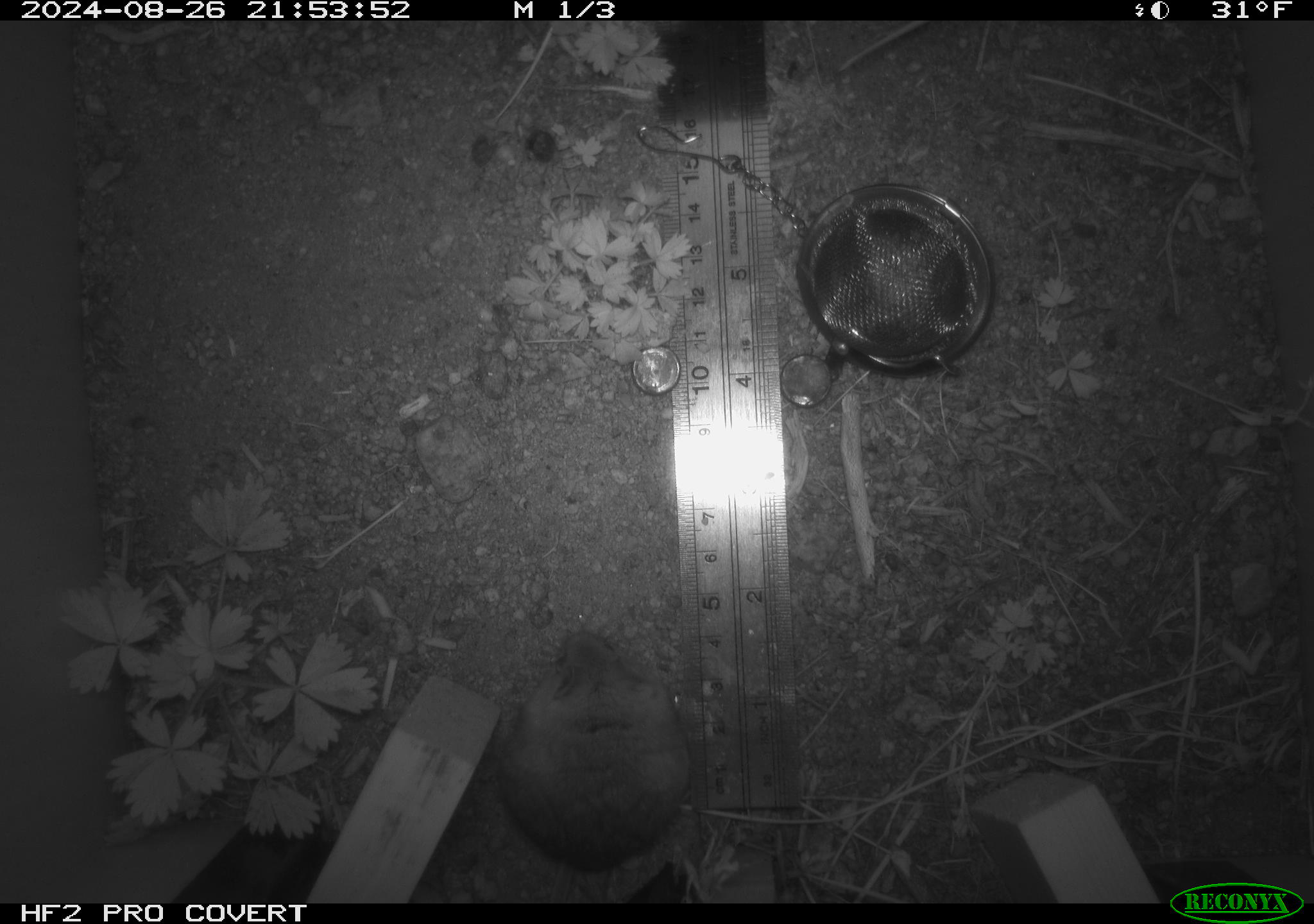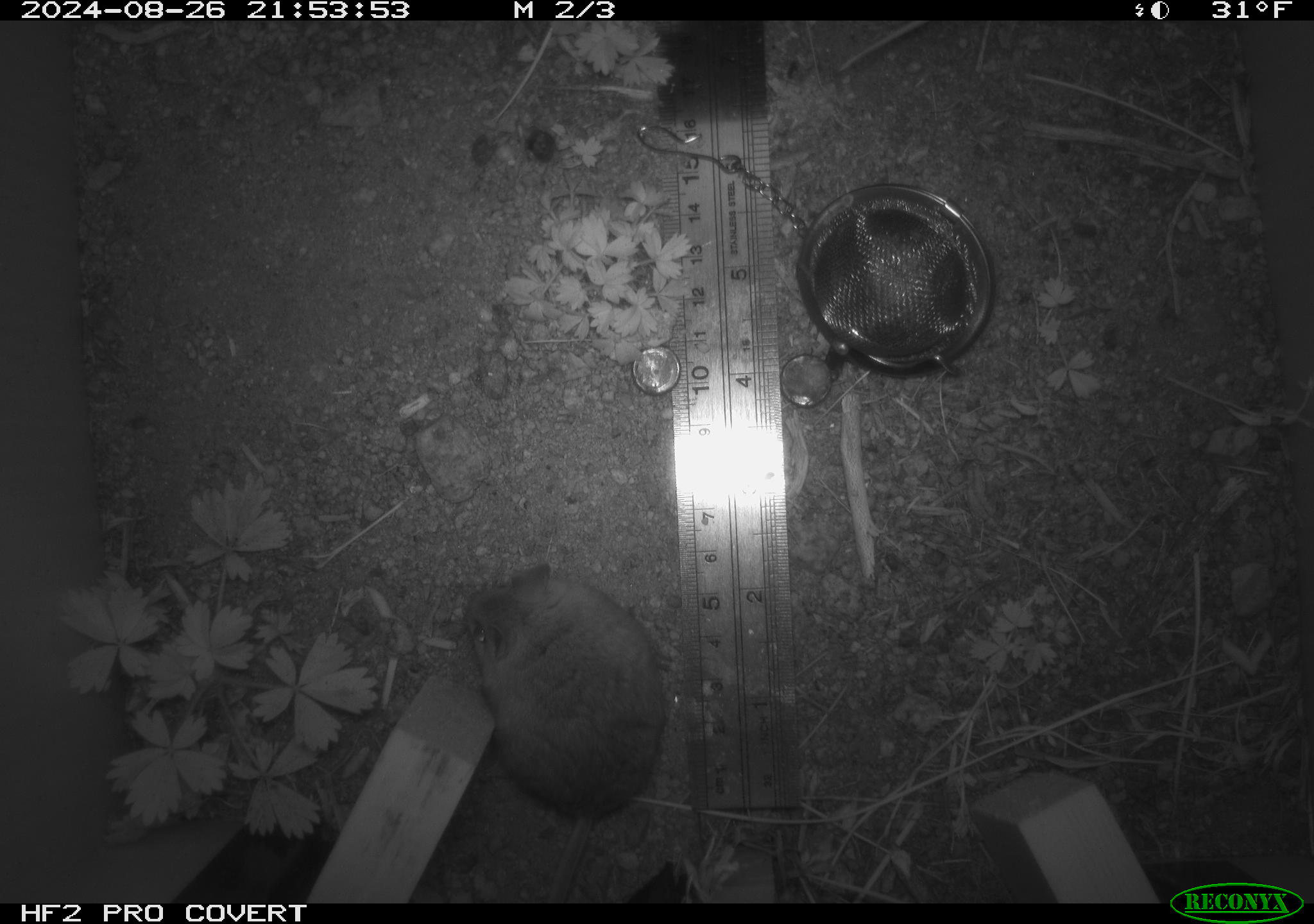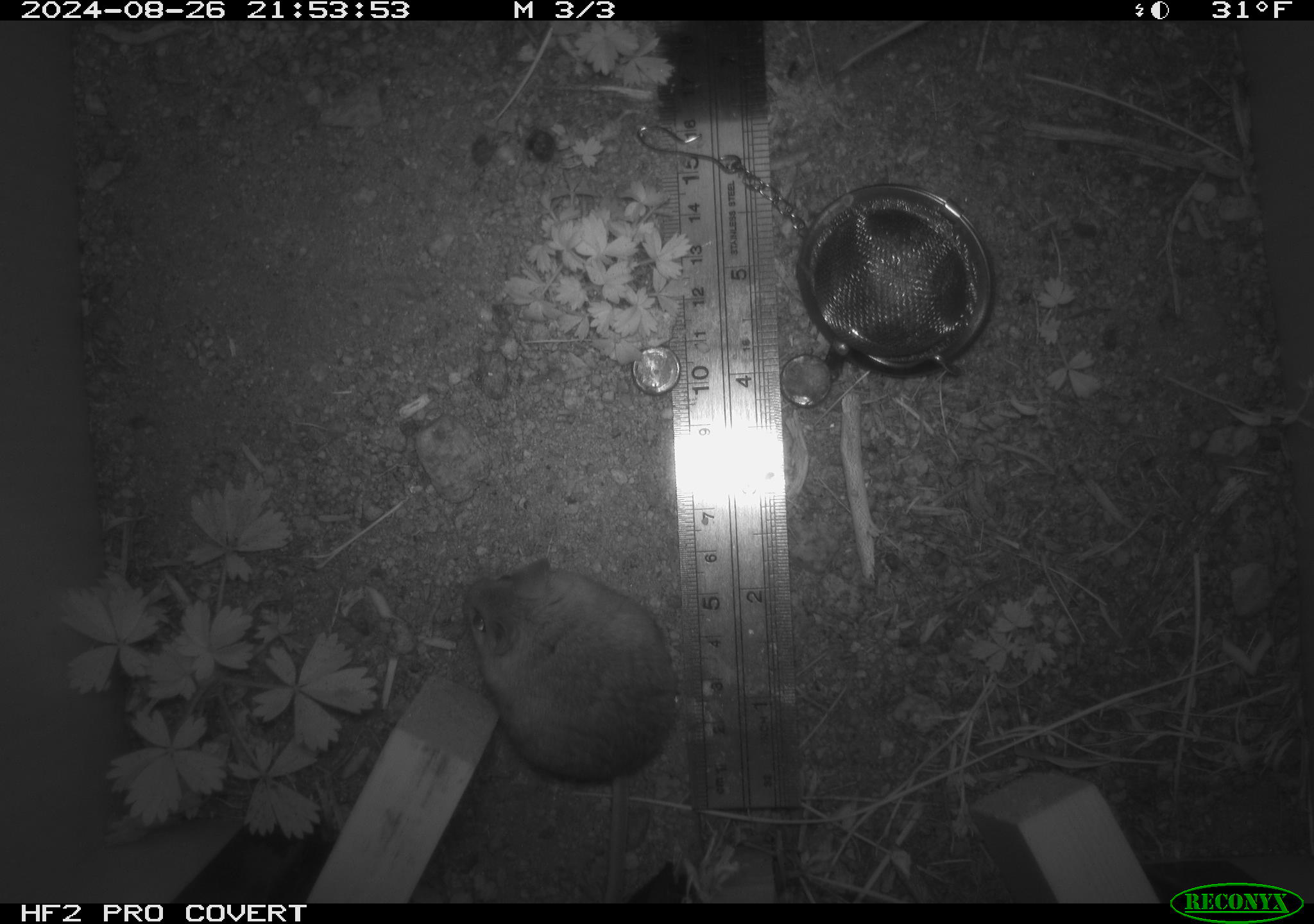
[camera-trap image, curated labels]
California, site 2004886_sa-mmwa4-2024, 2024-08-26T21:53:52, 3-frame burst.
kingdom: Animalia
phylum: Chordata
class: Mammalia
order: Rodentia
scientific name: Rodentia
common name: mouse species